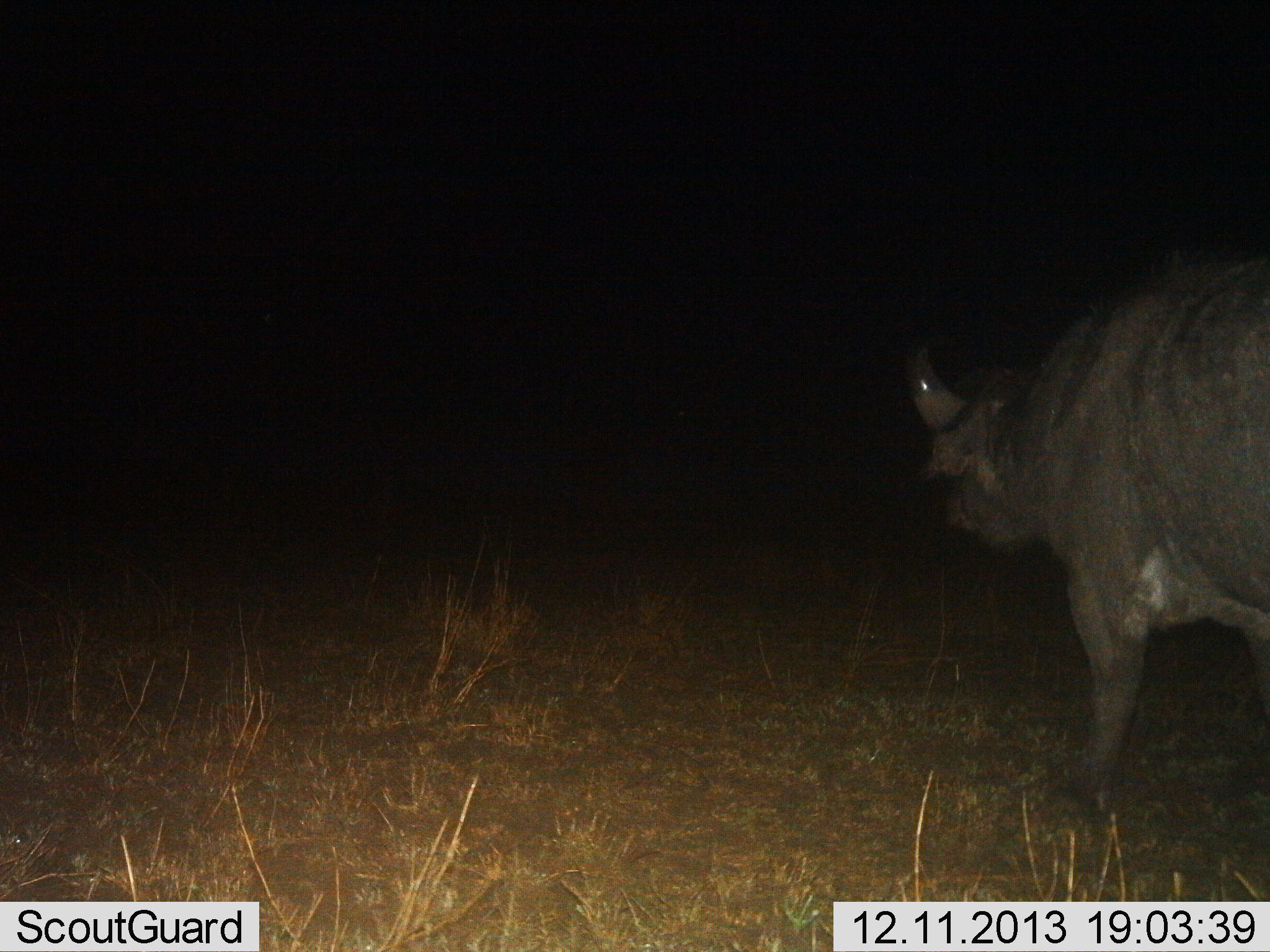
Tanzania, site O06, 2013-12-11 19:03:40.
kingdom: Animalia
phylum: Chordata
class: Mammalia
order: Artiodactyla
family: Bovidae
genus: Syncerus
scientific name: Syncerus caffer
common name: cape buffalo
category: buffalo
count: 1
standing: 60%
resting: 0%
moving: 50%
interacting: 0%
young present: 0%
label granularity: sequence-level